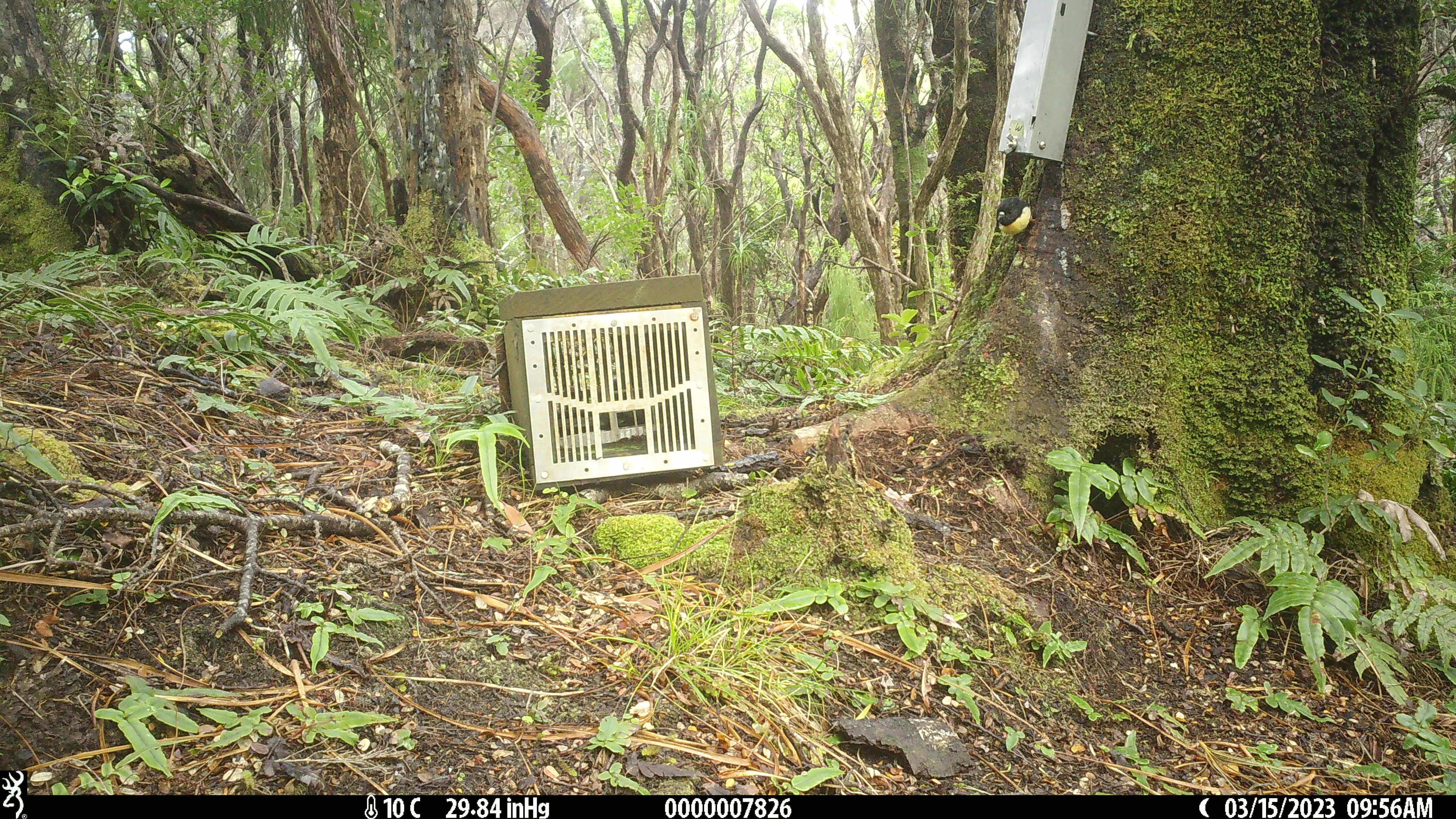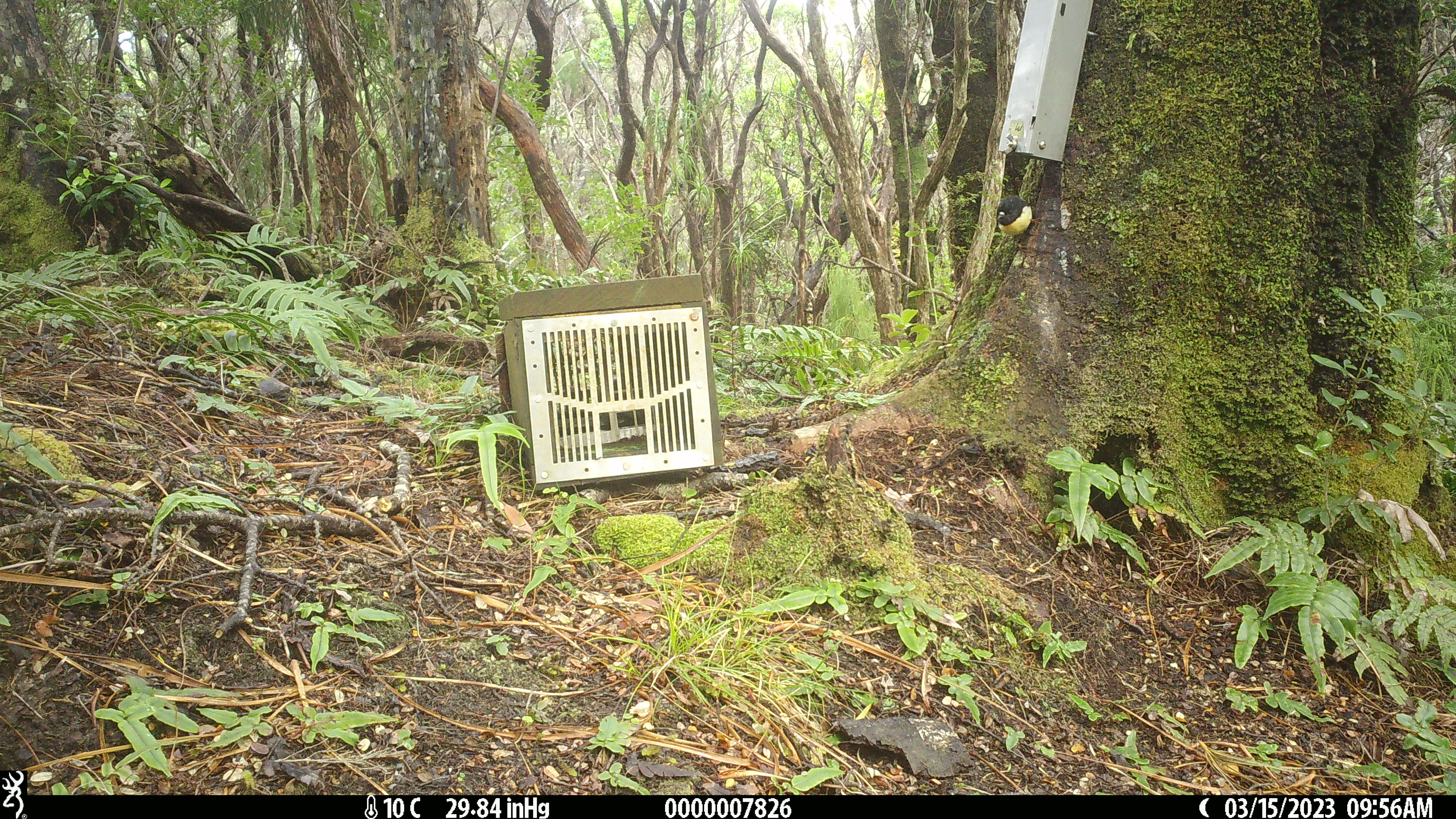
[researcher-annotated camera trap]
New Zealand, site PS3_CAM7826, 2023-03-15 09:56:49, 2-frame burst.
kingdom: Animalia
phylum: Chordata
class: Aves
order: Passeriformes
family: Petroicidae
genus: Petroica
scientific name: Petroica macrocephala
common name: tomtit